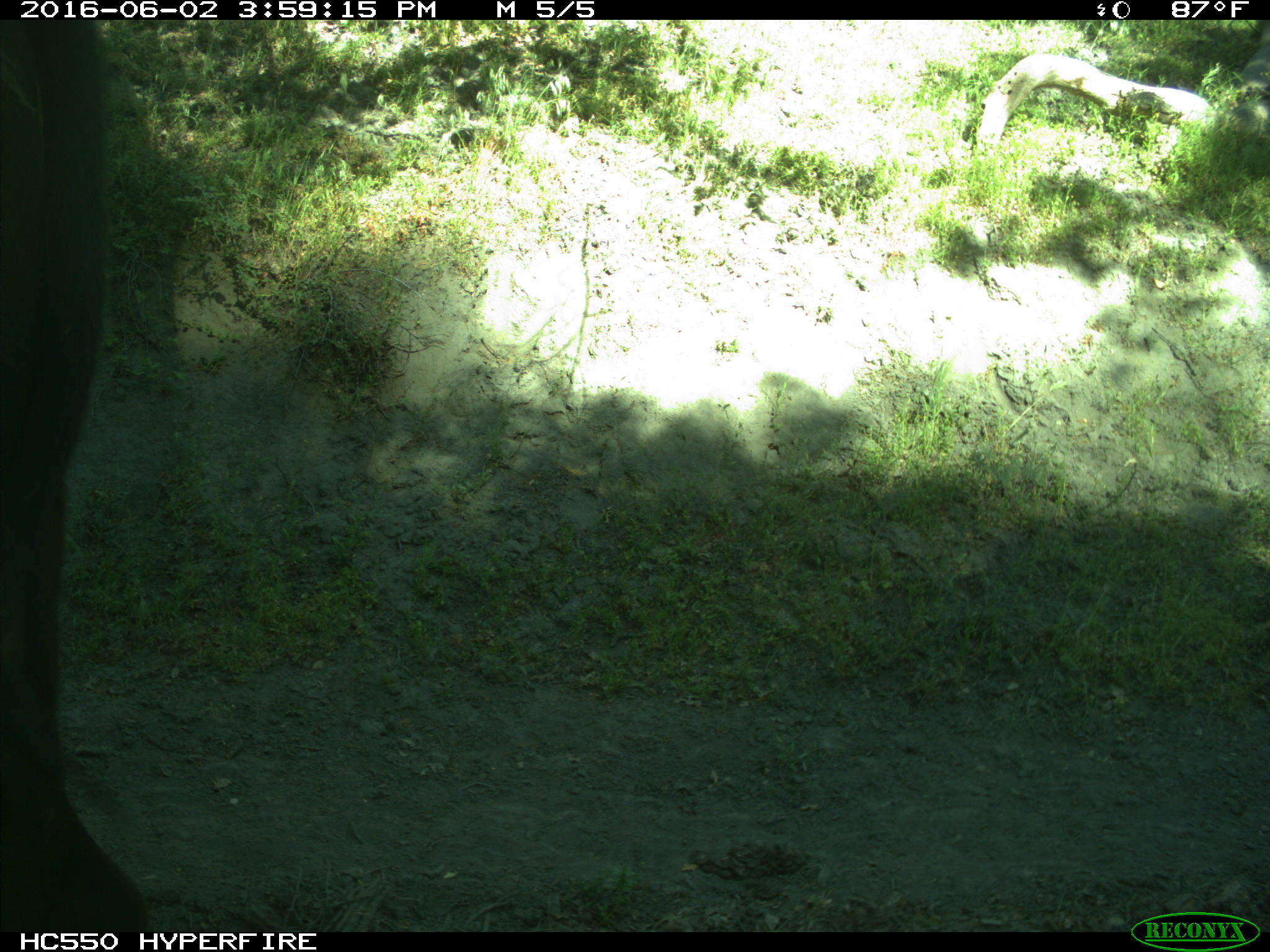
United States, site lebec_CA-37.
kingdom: Animalia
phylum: Chordata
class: Mammalia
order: Artiodactyla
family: Bovidae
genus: Bos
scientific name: Bos taurus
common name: domestic cow